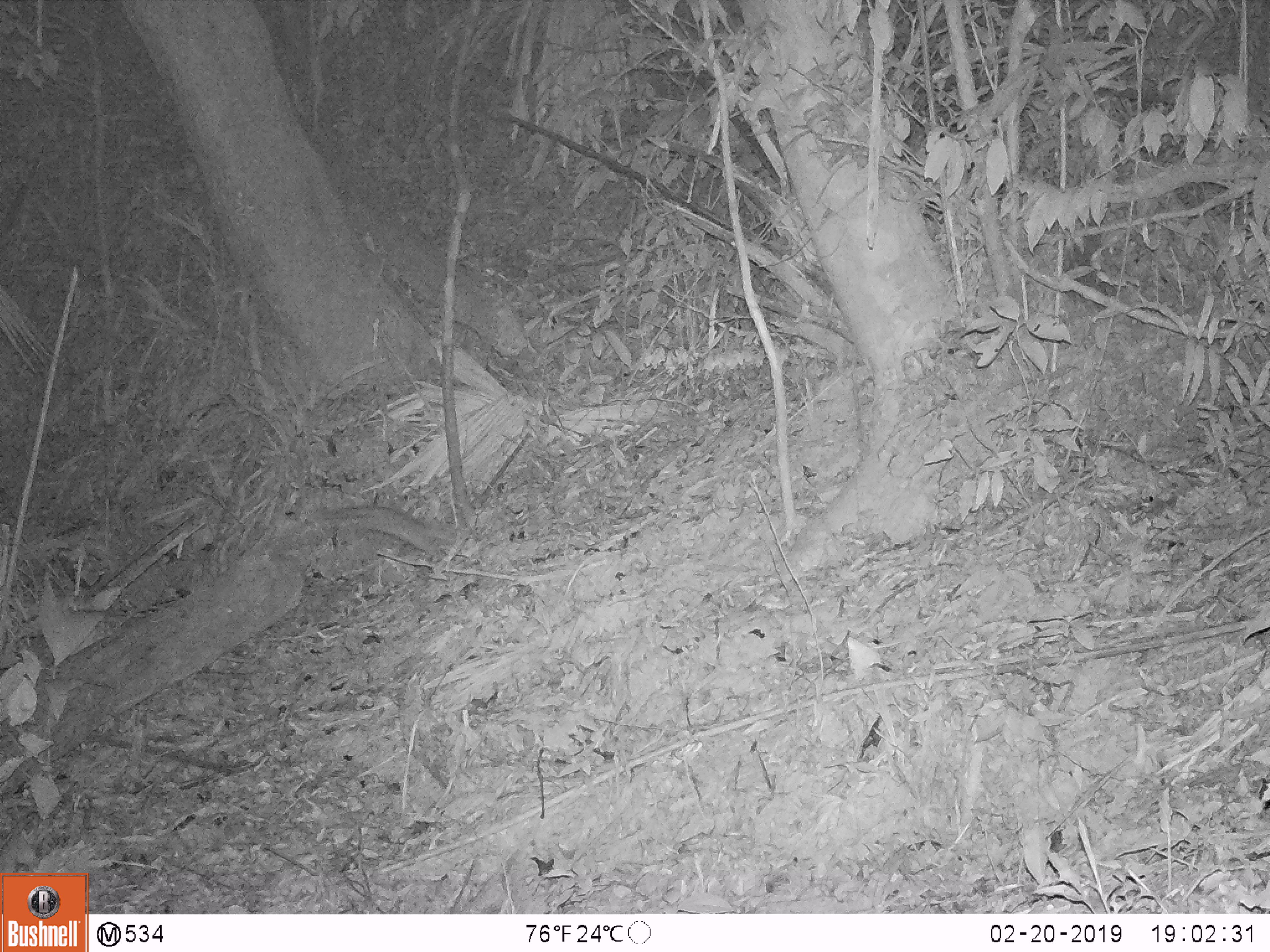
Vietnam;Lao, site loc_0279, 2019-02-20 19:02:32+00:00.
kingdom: Animalia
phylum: Chordata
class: Mammalia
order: Carnivora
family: Mustelidae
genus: Melogale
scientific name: Melogale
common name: ferret badger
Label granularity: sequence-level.